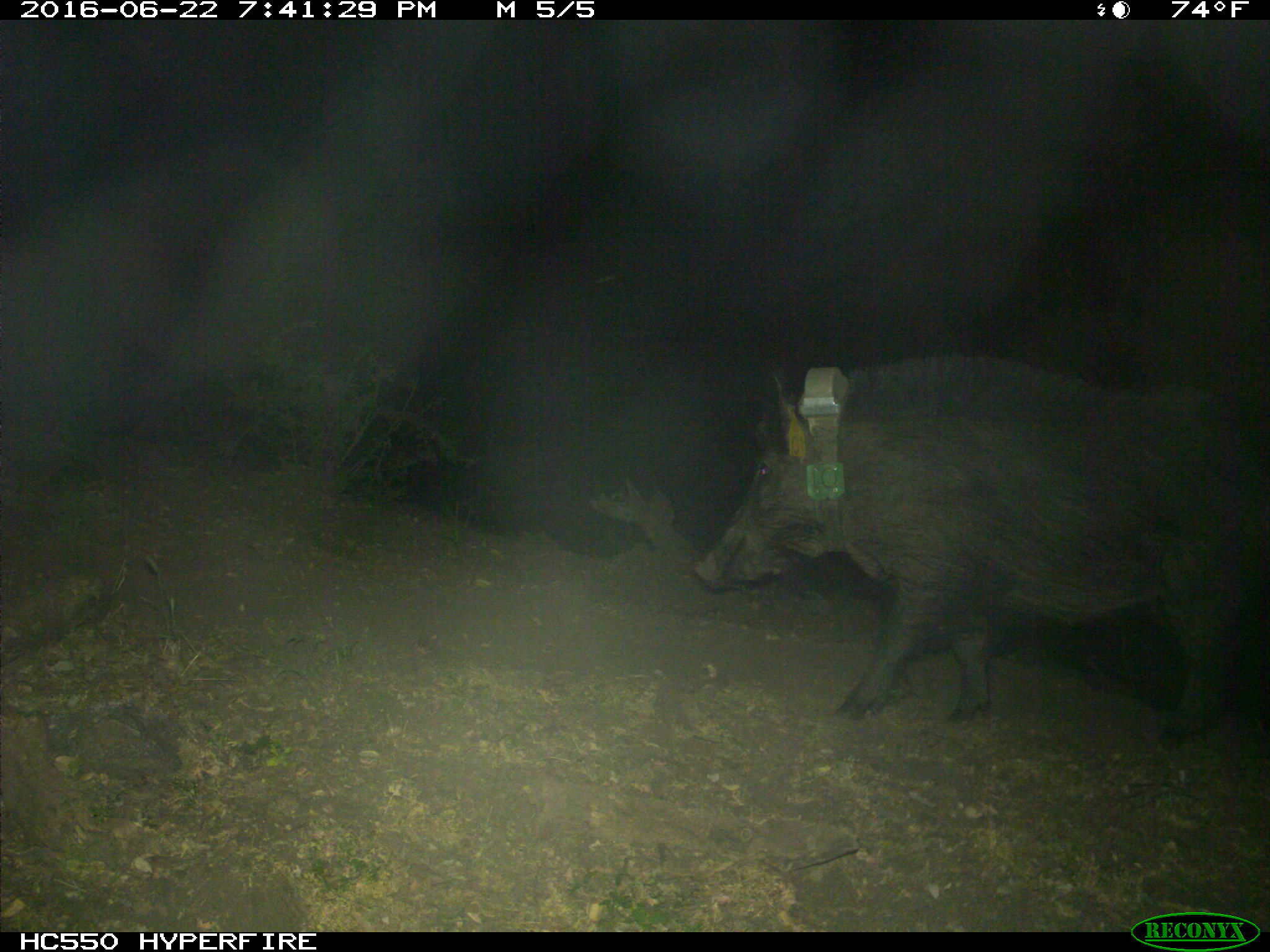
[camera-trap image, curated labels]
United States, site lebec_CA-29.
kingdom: Animalia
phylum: Chordata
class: Mammalia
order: Artiodactyla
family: Suidae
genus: Sus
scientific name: Sus scrofa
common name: wild boar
Sus scrofa (wild boar).